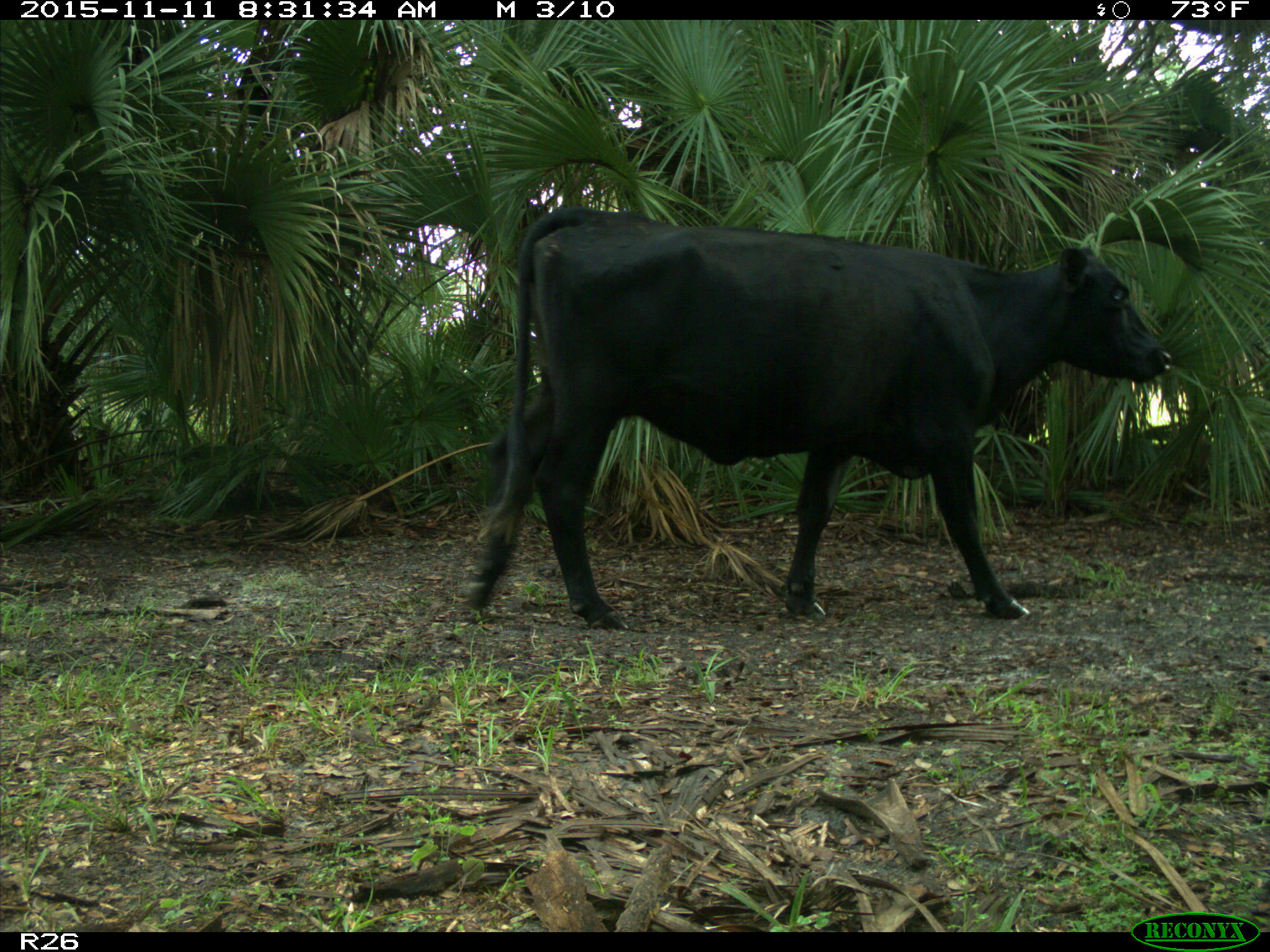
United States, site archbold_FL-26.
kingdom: Animalia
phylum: Chordata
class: Mammalia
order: Artiodactyla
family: Bovidae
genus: Bos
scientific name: Bos taurus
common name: domestic cow